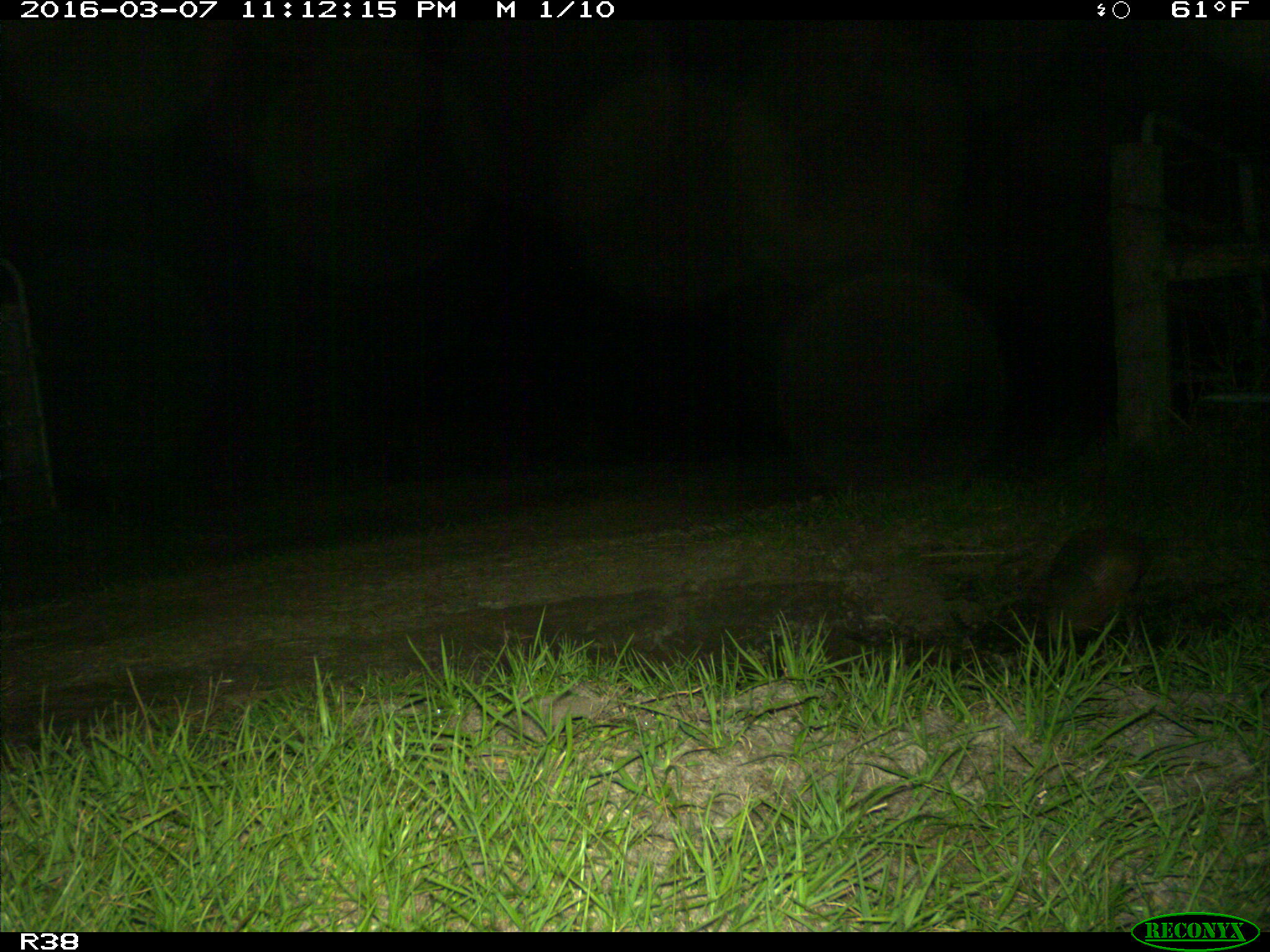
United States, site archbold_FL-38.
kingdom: Animalia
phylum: Chordata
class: Mammalia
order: Cingulata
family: Dasypodidae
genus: Dasypus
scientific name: Dasypus novemcinctus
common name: nine-banded armadillo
Dasypus novemcinctus (nine-banded armadillo).